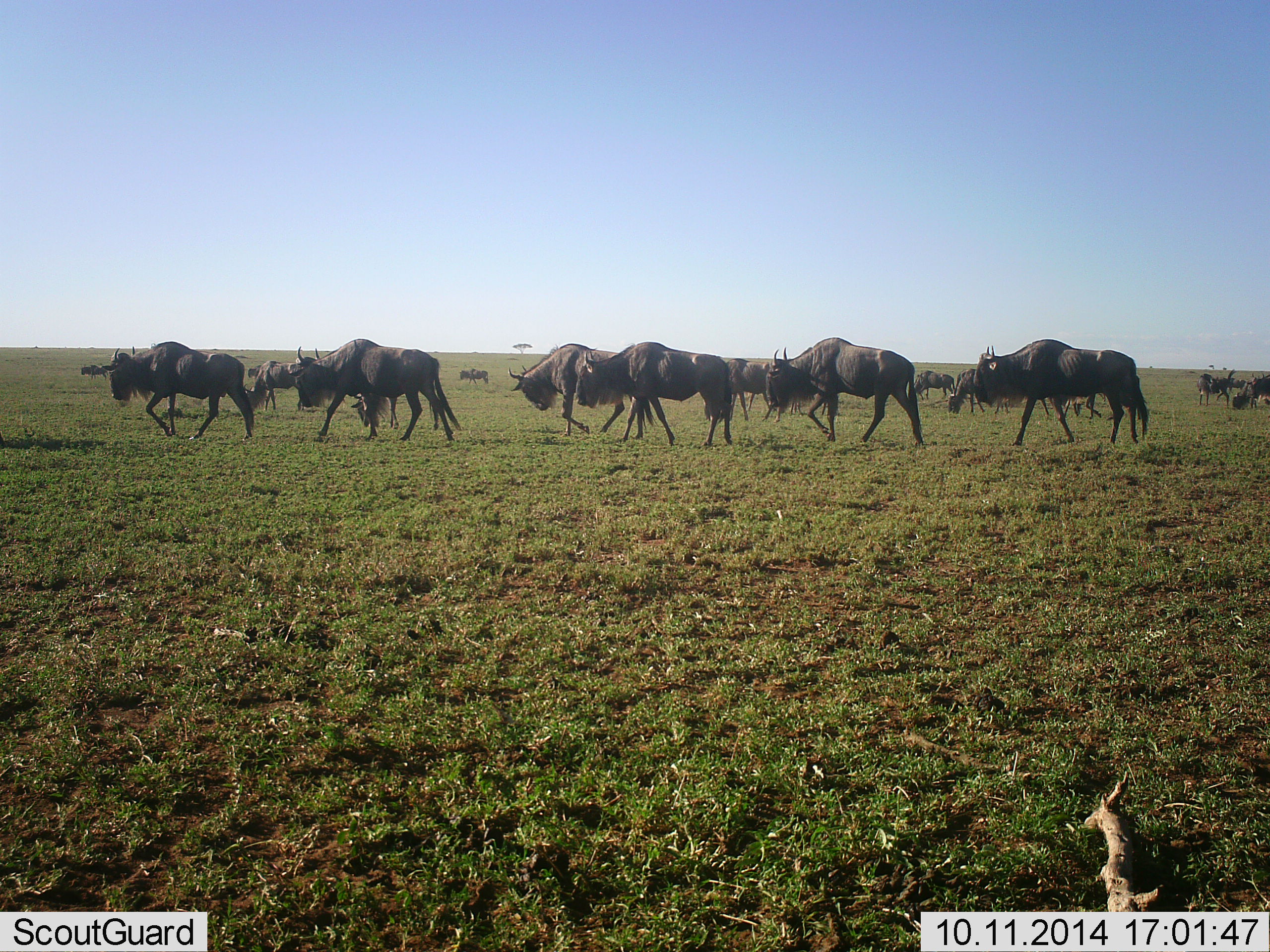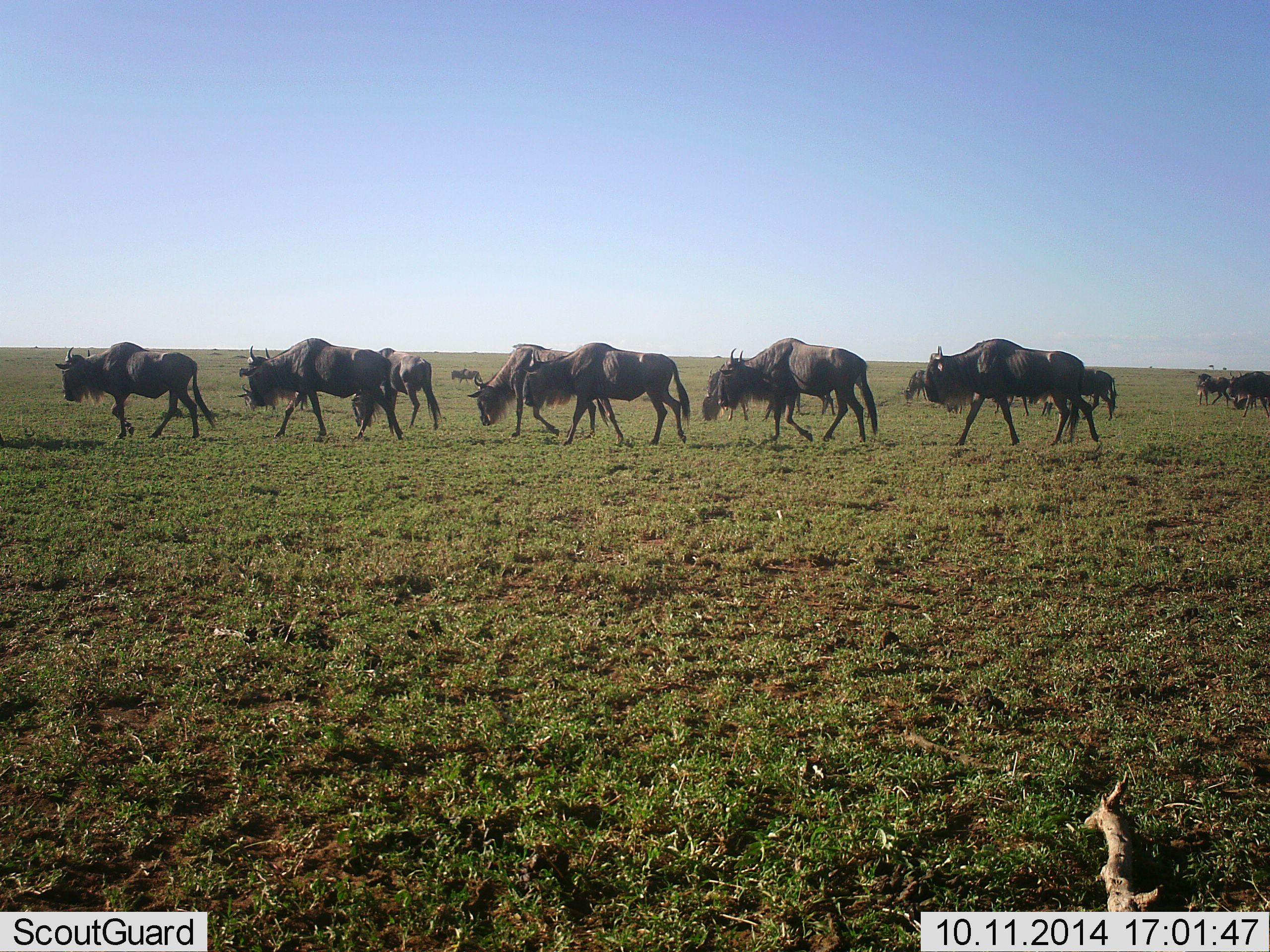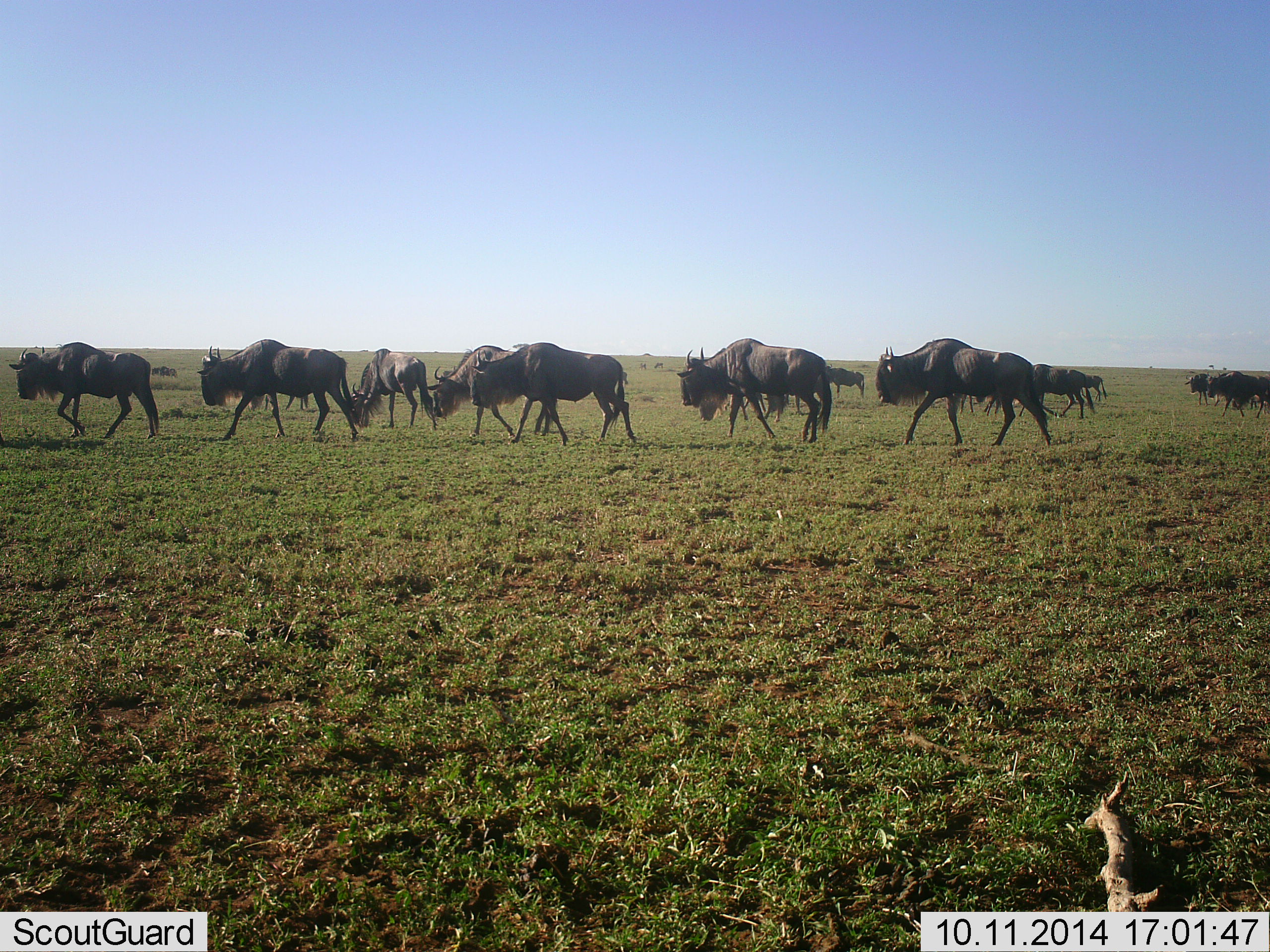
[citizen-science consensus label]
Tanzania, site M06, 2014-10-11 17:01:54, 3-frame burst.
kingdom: Animalia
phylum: Chordata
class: Mammalia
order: Artiodactyla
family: Bovidae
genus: Connochaetes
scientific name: Connochaetes taurinus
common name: blue wildebeest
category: wildebeest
Wildebeest (blue wildebeest) (Connochaetes taurinus), count 11-50. Behavior (volunteer vote fractions): standing 30%, resting 0%, moving 100%, interacting 0%. Young present (vote fraction): 0%. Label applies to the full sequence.